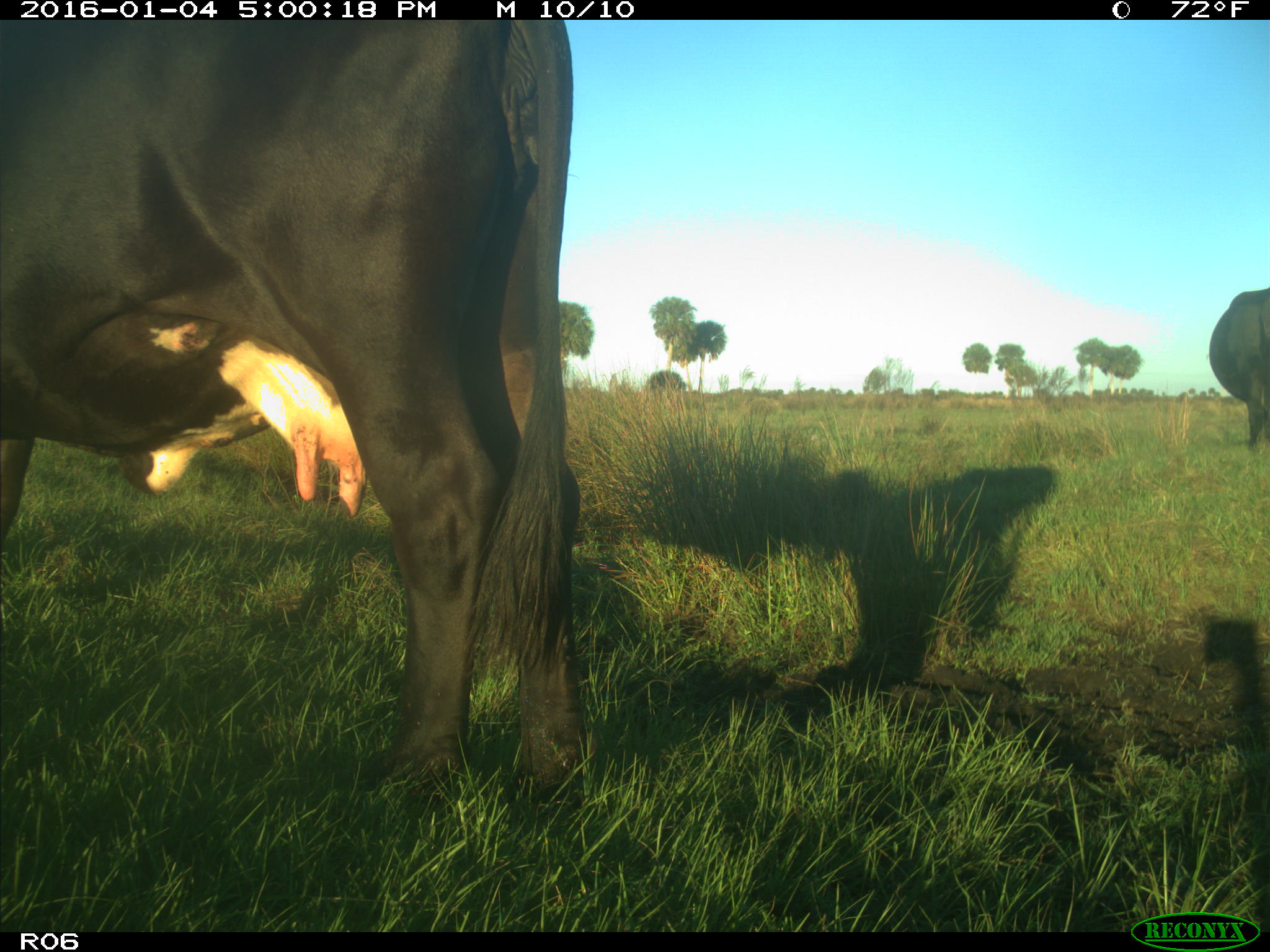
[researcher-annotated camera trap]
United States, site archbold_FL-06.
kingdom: Animalia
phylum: Chordata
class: Mammalia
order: Artiodactyla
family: Bovidae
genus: Bos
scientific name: Bos taurus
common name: domestic cow